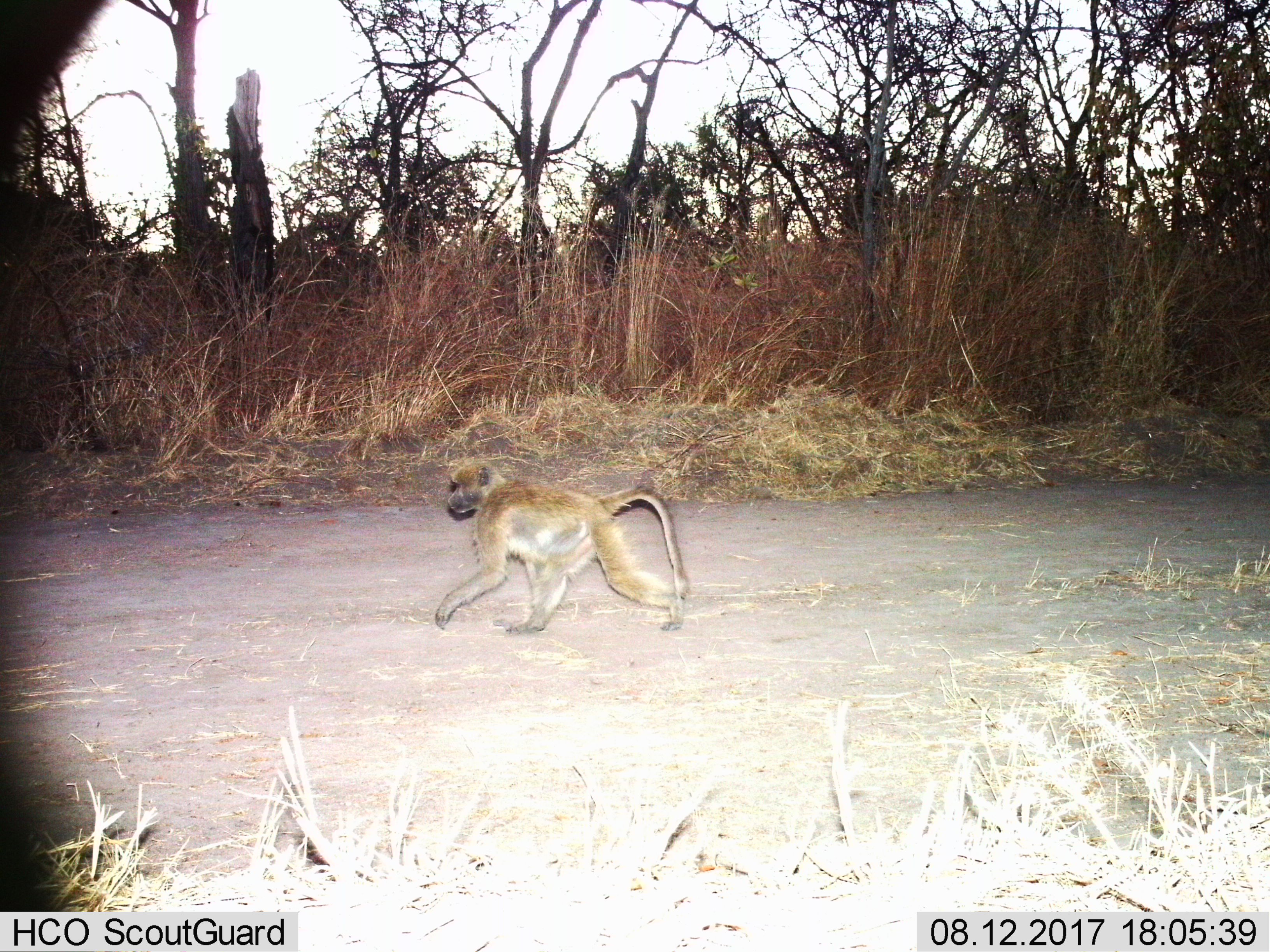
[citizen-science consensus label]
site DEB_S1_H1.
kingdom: Animalia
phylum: Chordata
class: Mammalia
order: Primates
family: Cercopithecidae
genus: Papio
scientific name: Papio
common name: baboon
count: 1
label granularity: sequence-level